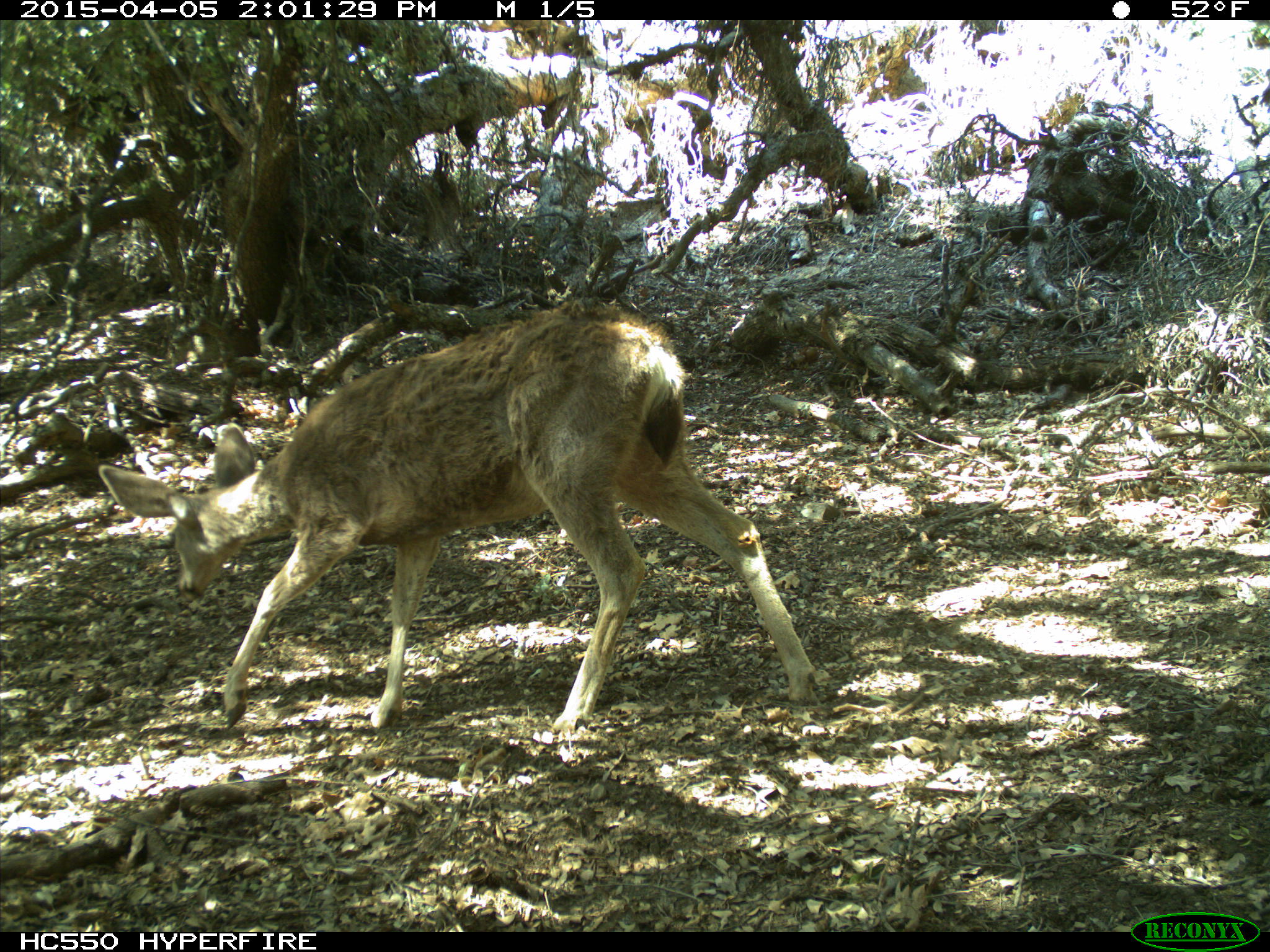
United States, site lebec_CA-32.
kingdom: Animalia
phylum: Chordata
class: Mammalia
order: Artiodactyla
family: Cervidae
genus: Odocoileus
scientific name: Odocoileus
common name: deer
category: unidentified deer